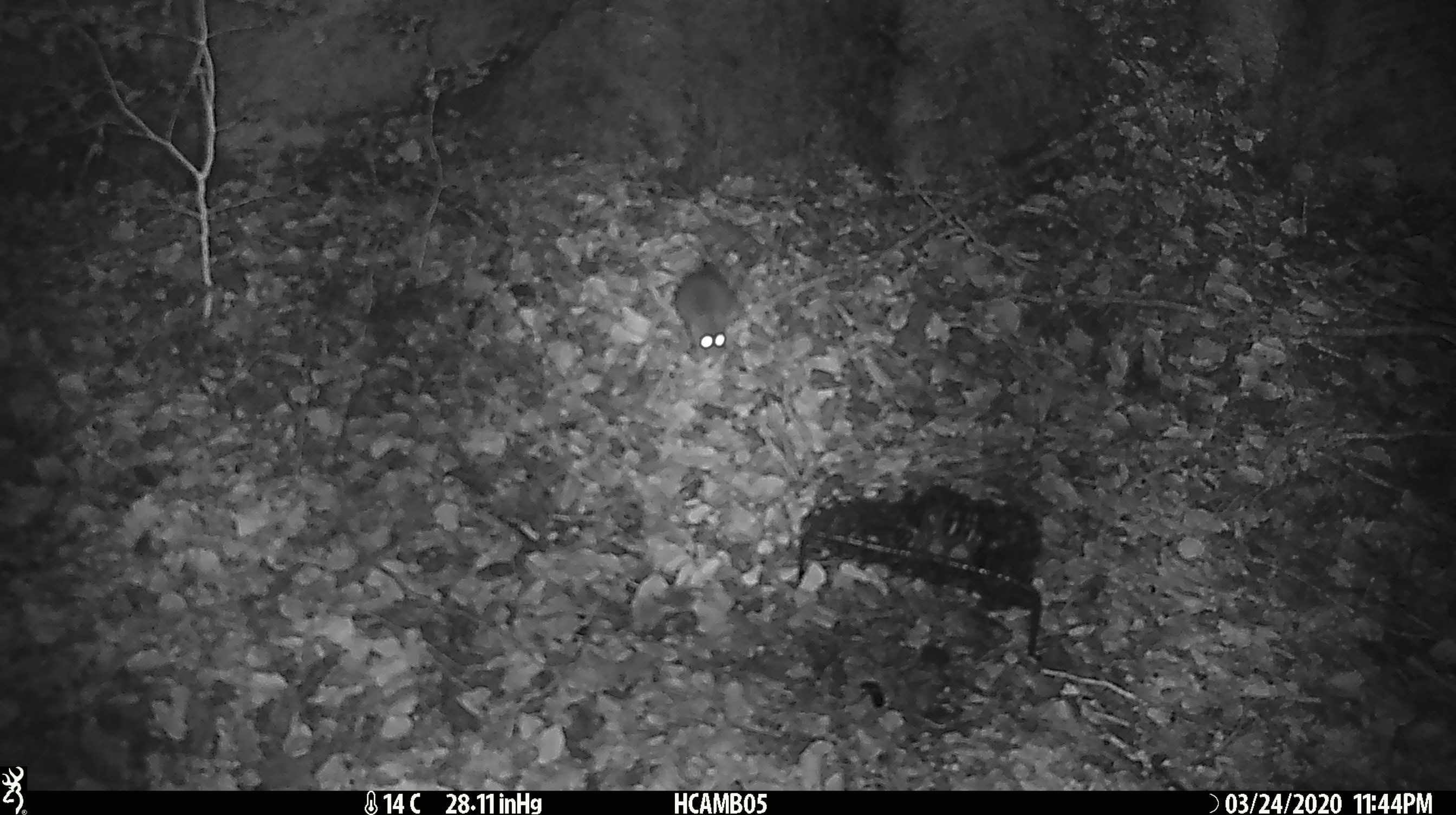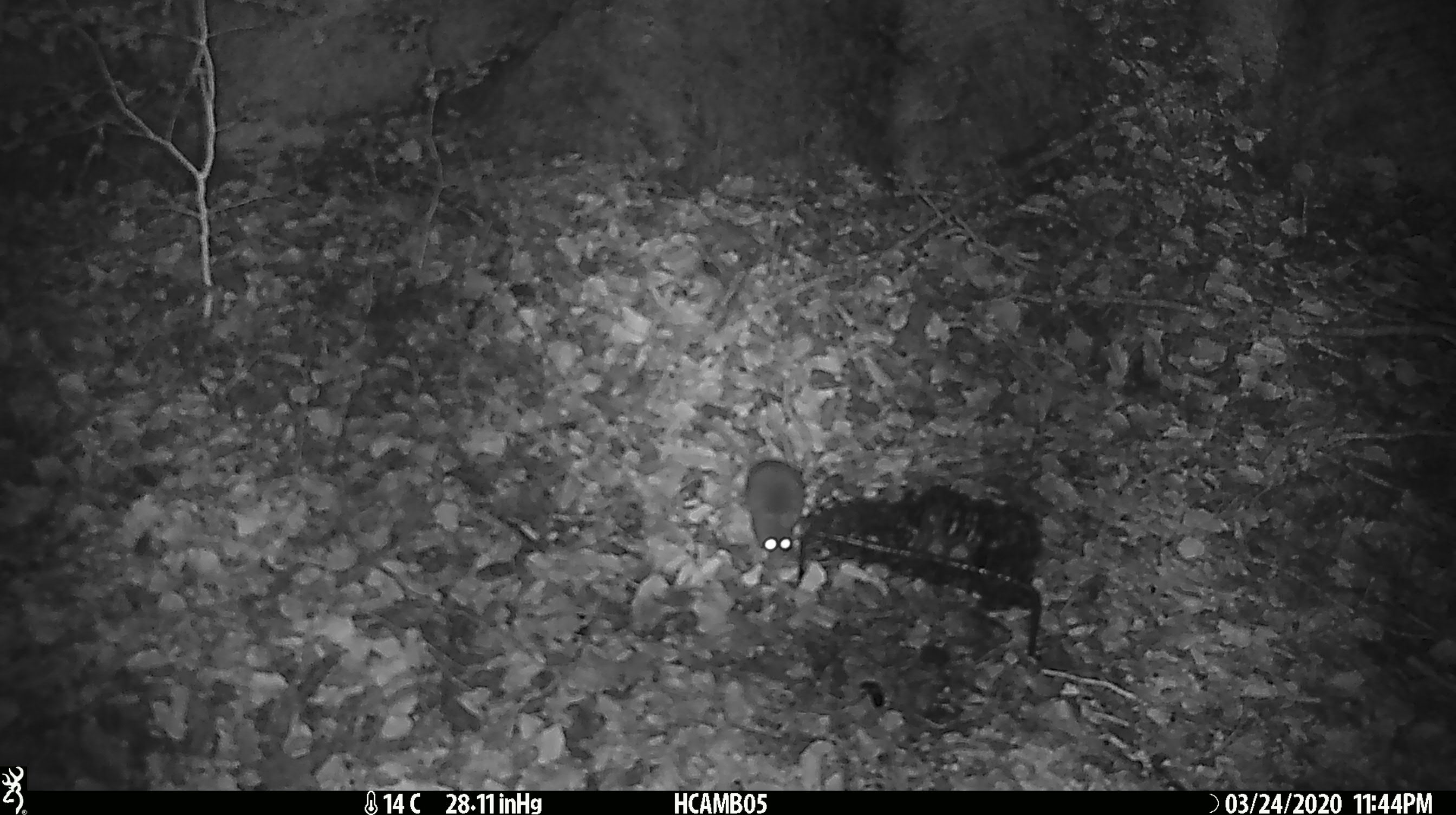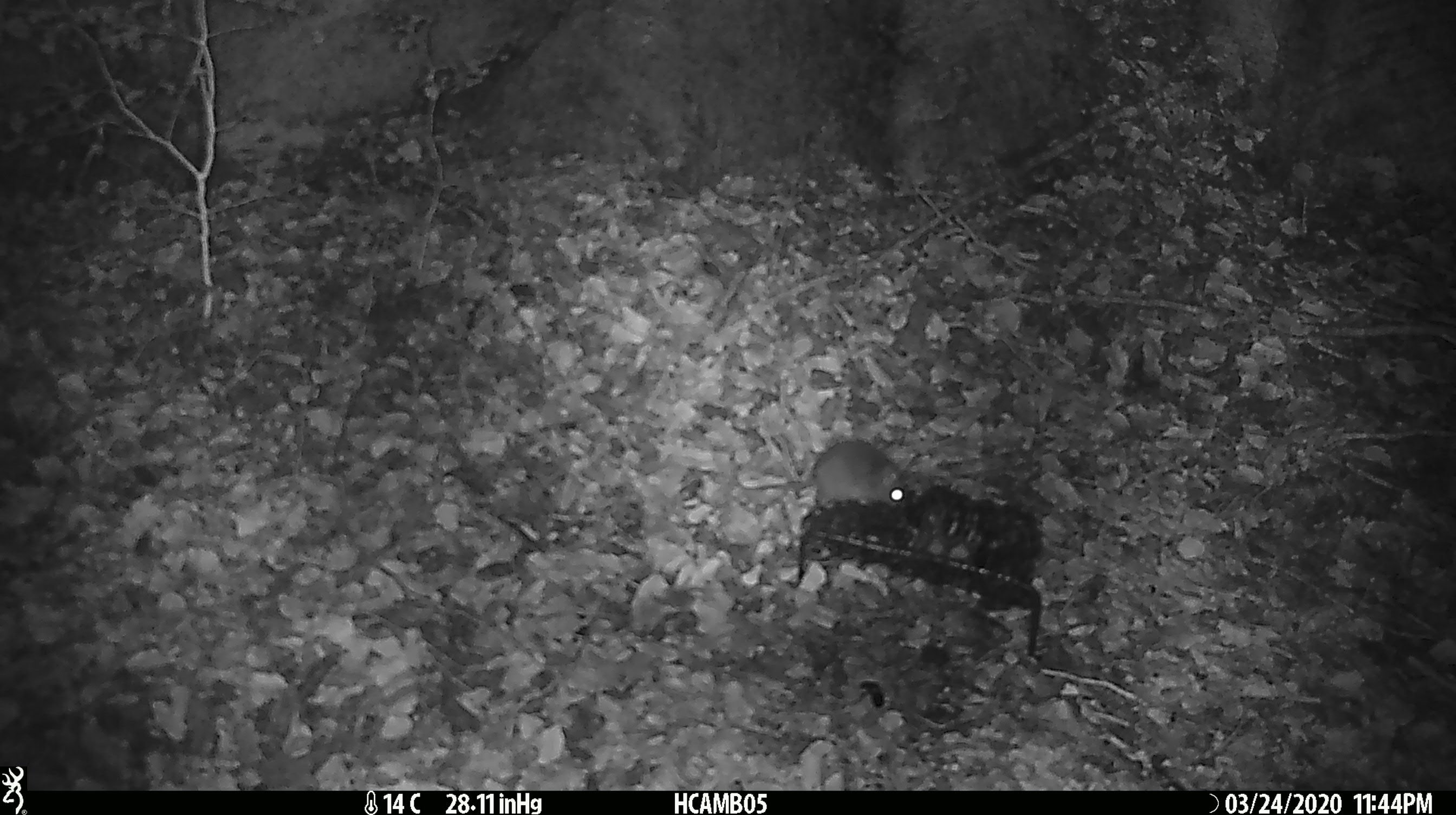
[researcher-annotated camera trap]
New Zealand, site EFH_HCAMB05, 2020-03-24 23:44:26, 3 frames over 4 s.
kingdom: Animalia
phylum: Chordata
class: Mammalia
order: Rodentia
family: Muridae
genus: Mus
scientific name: Mus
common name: mouse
Mouse (Mus).